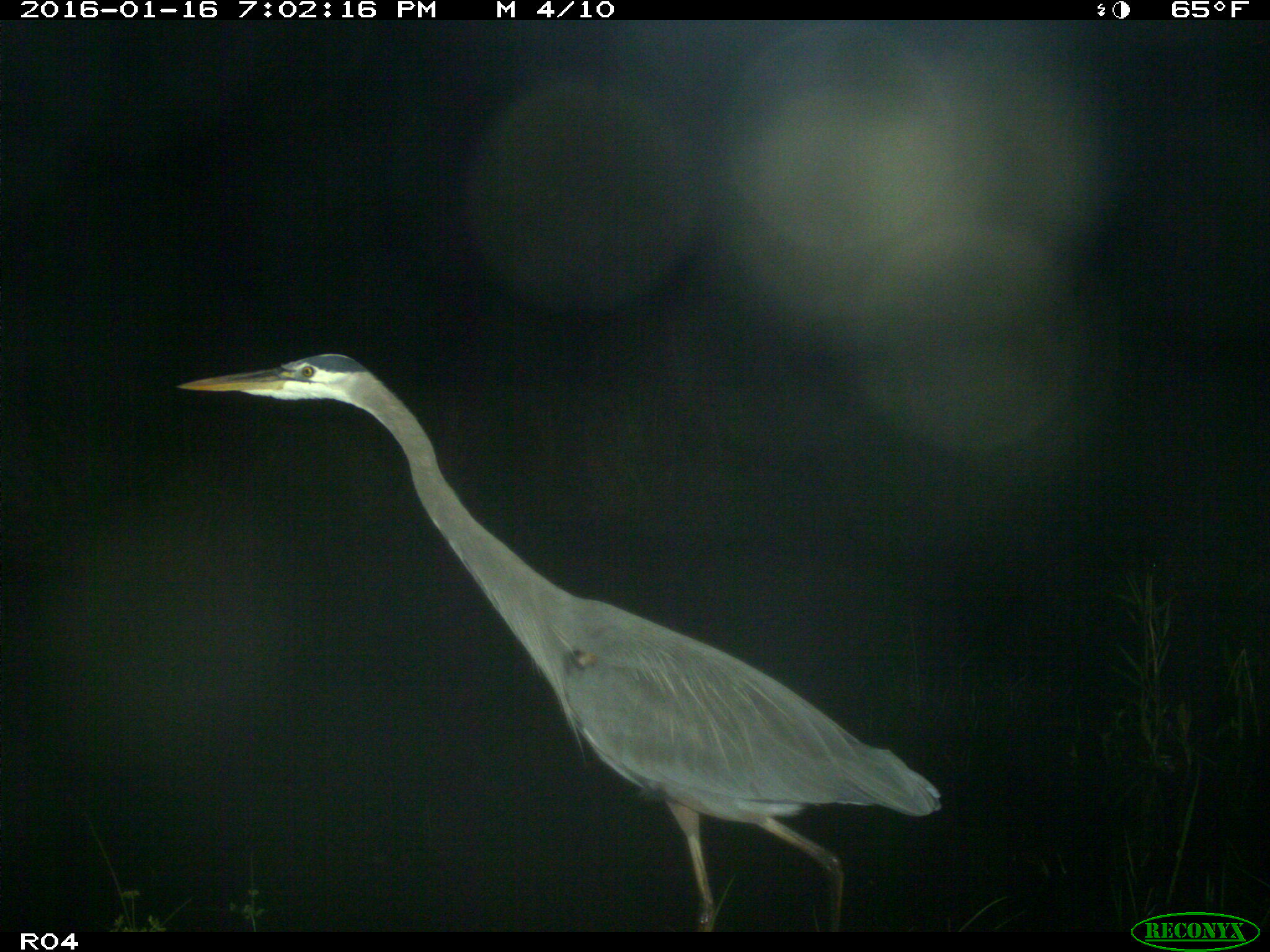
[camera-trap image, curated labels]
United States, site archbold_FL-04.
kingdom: Animalia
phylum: Chordata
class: Aves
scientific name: Aves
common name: birds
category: unidentified bird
Unidentified bird (birds) (Aves).